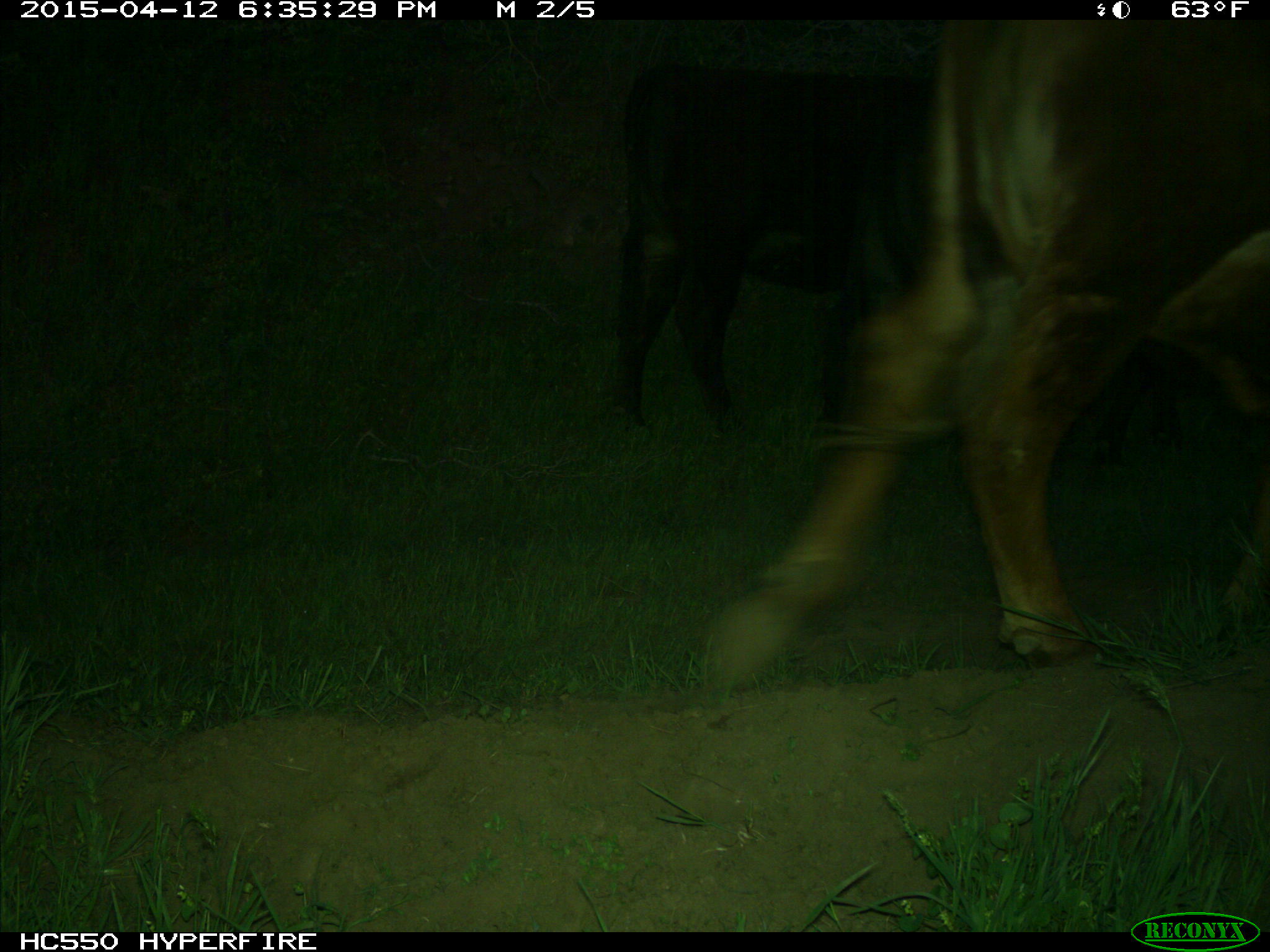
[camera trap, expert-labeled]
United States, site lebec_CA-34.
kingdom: Animalia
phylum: Chordata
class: Mammalia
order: Artiodactyla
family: Bovidae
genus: Bos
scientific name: Bos taurus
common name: domestic cow